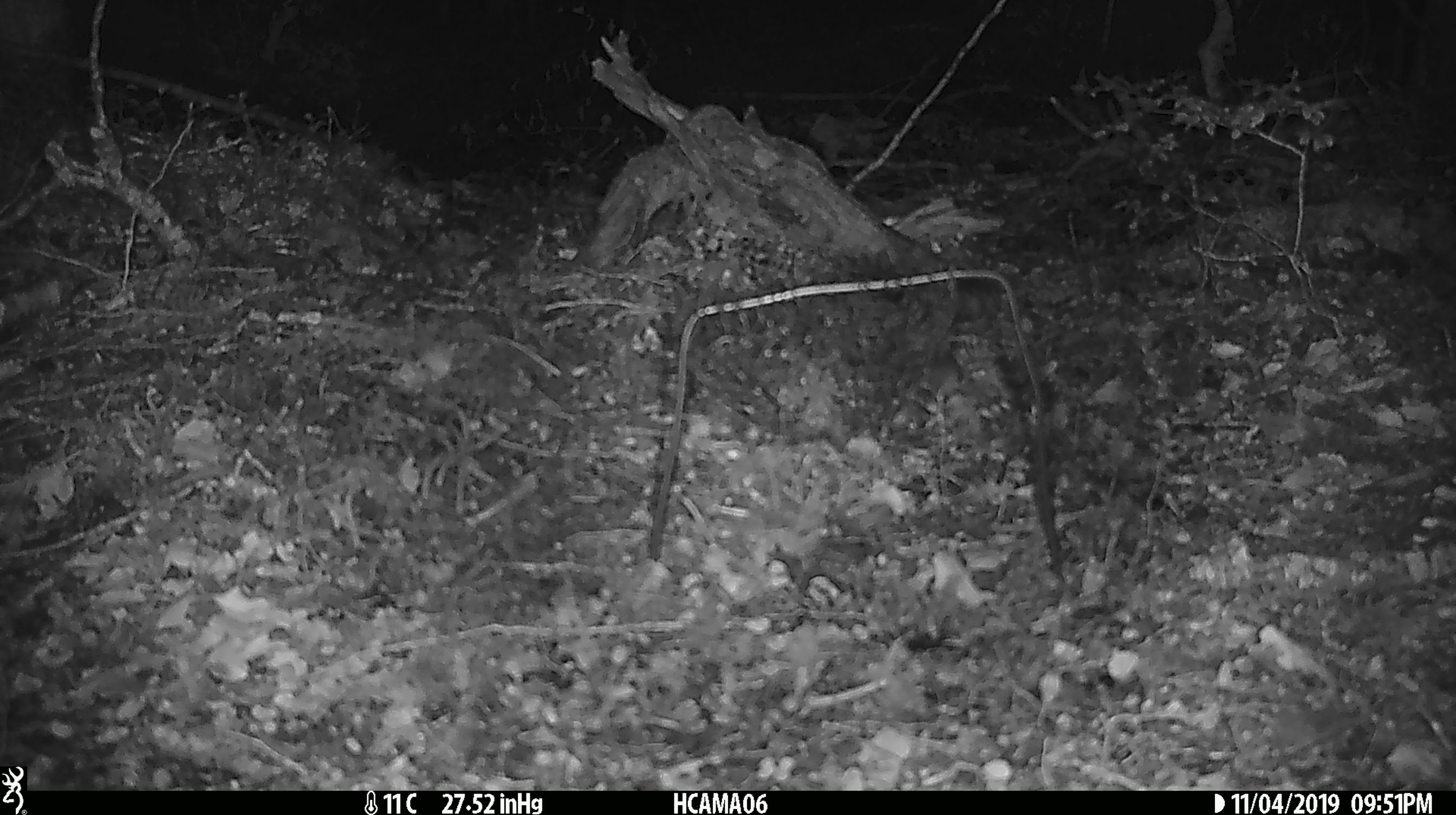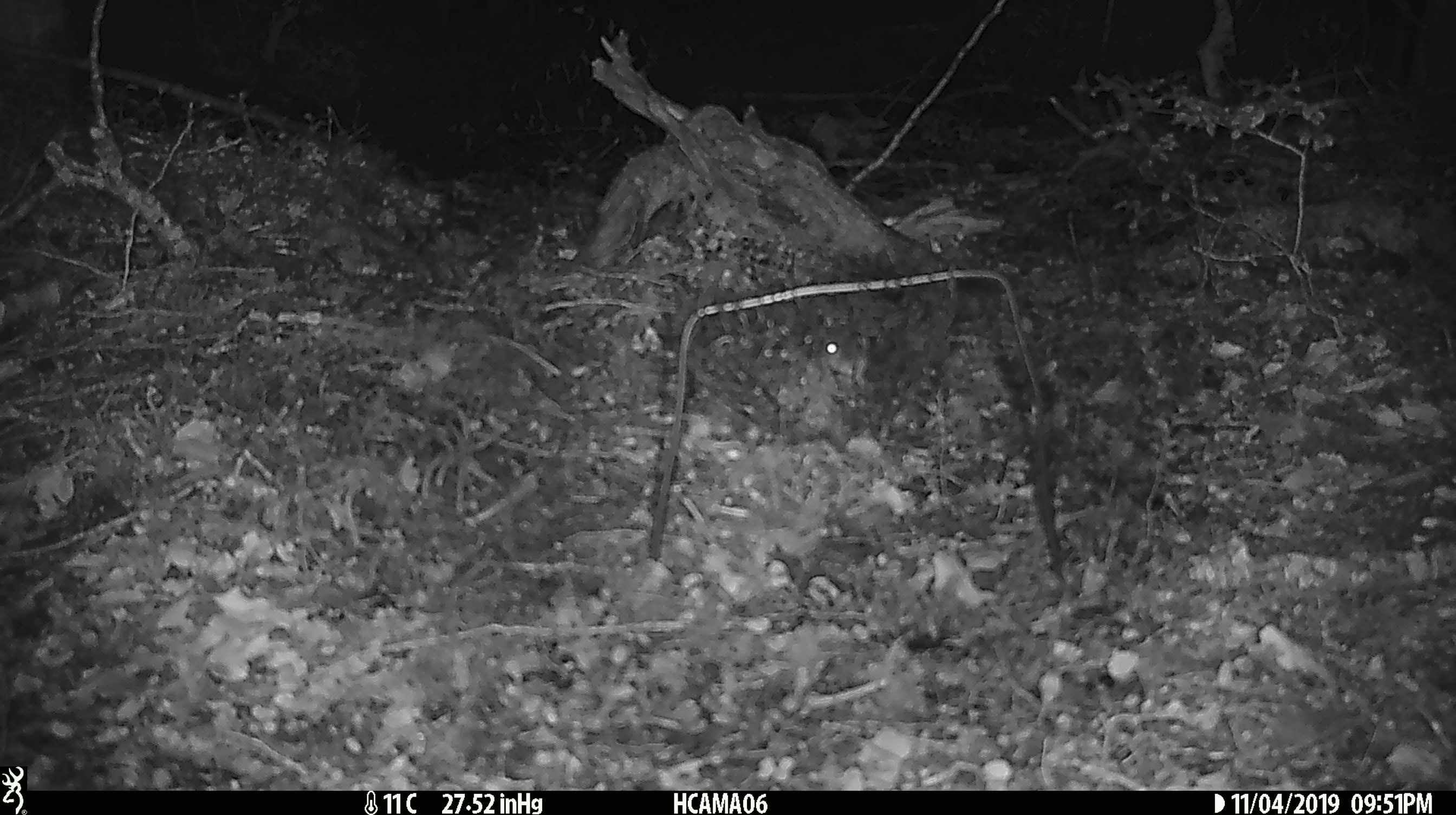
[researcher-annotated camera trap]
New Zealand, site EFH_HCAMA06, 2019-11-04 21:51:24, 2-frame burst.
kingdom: Animalia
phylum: Chordata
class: Mammalia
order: Rodentia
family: Muridae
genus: Mus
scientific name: Mus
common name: mouse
Mouse (Mus).